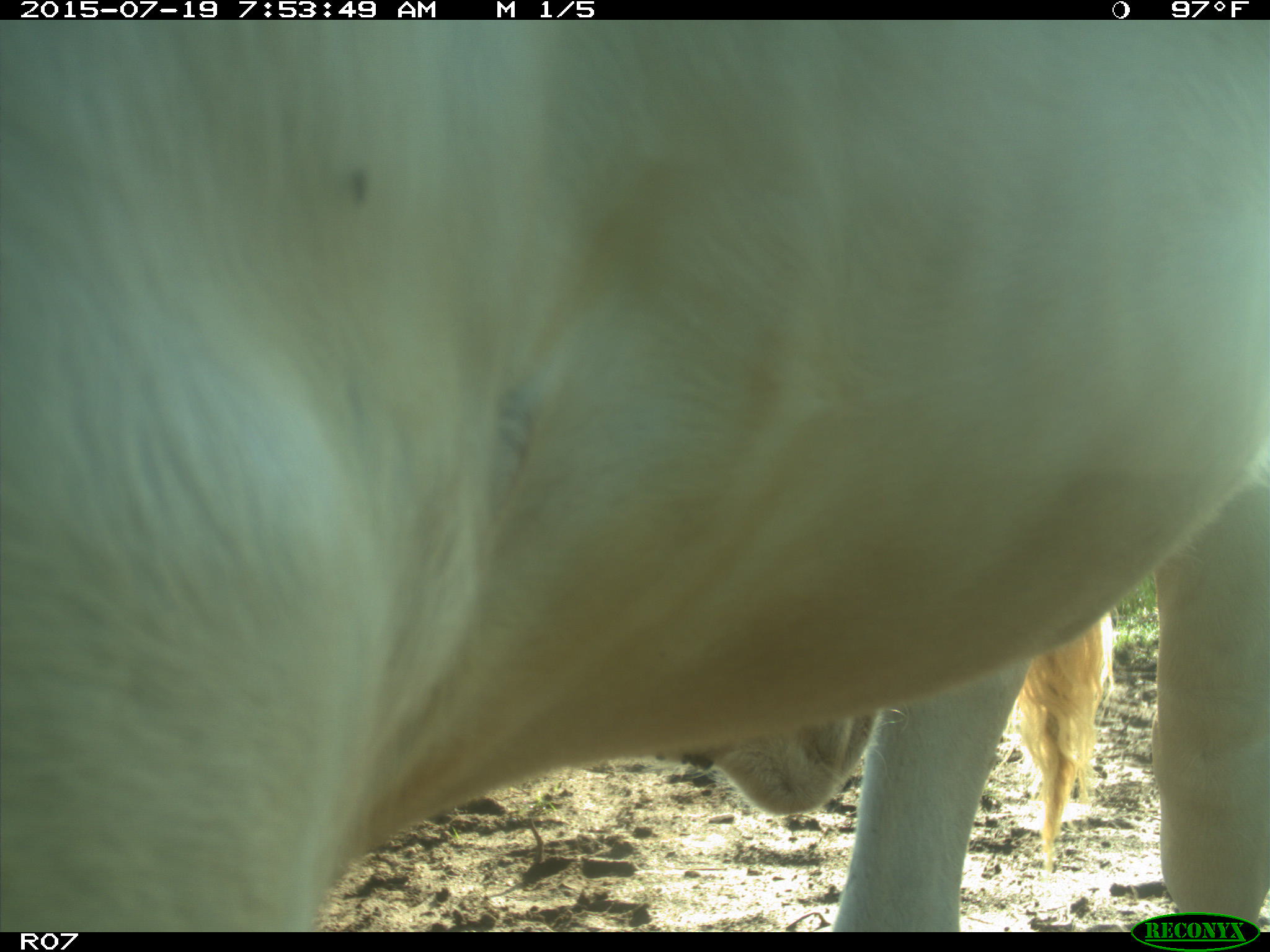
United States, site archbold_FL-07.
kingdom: Animalia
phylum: Chordata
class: Mammalia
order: Artiodactyla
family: Bovidae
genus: Bos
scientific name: Bos taurus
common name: domestic cow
Bos taurus (domestic cow).